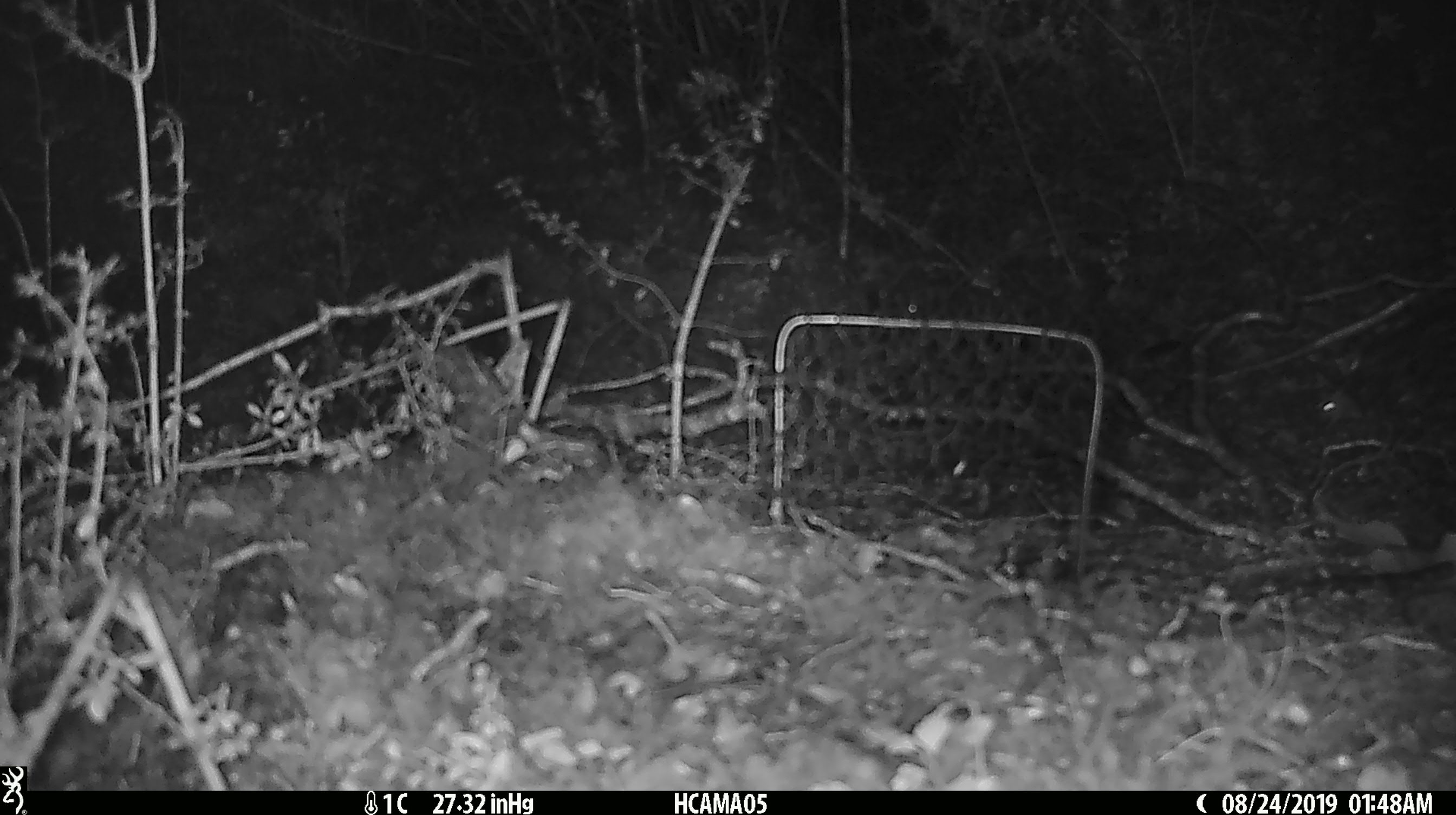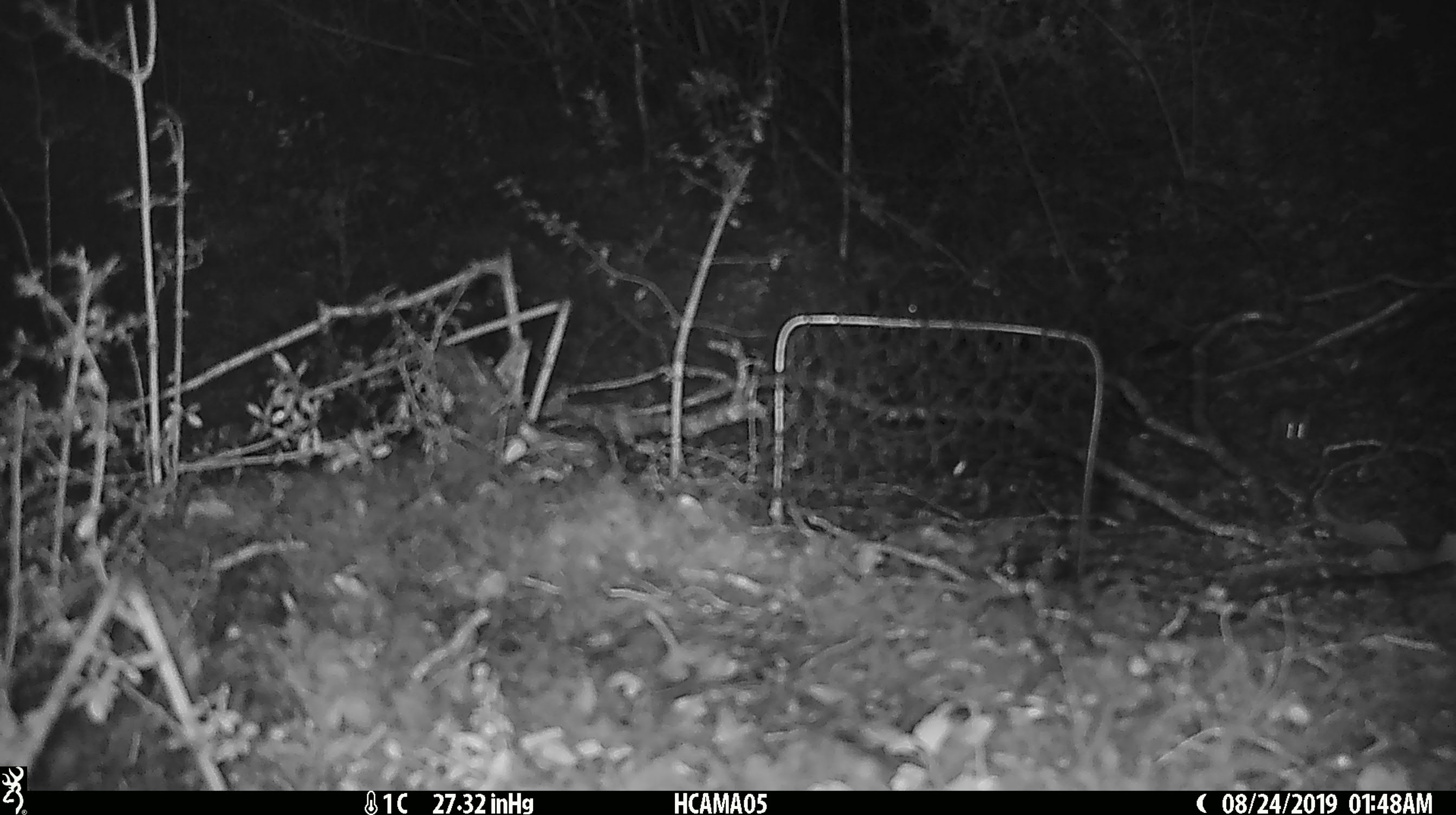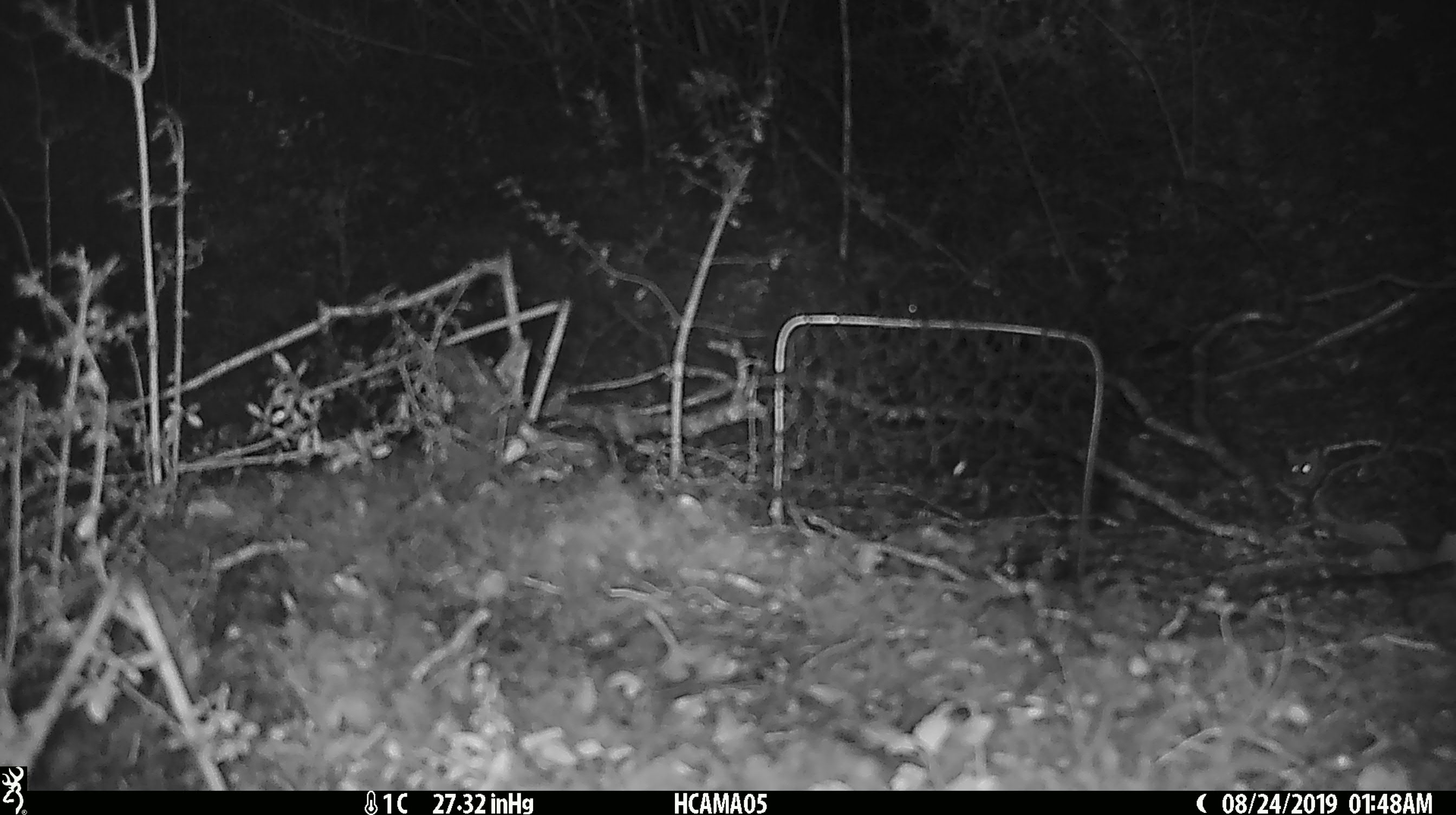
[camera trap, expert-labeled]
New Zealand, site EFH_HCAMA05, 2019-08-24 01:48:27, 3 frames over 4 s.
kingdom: Animalia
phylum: Chordata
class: Mammalia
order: Rodentia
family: Muridae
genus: Mus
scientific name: Mus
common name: mouse